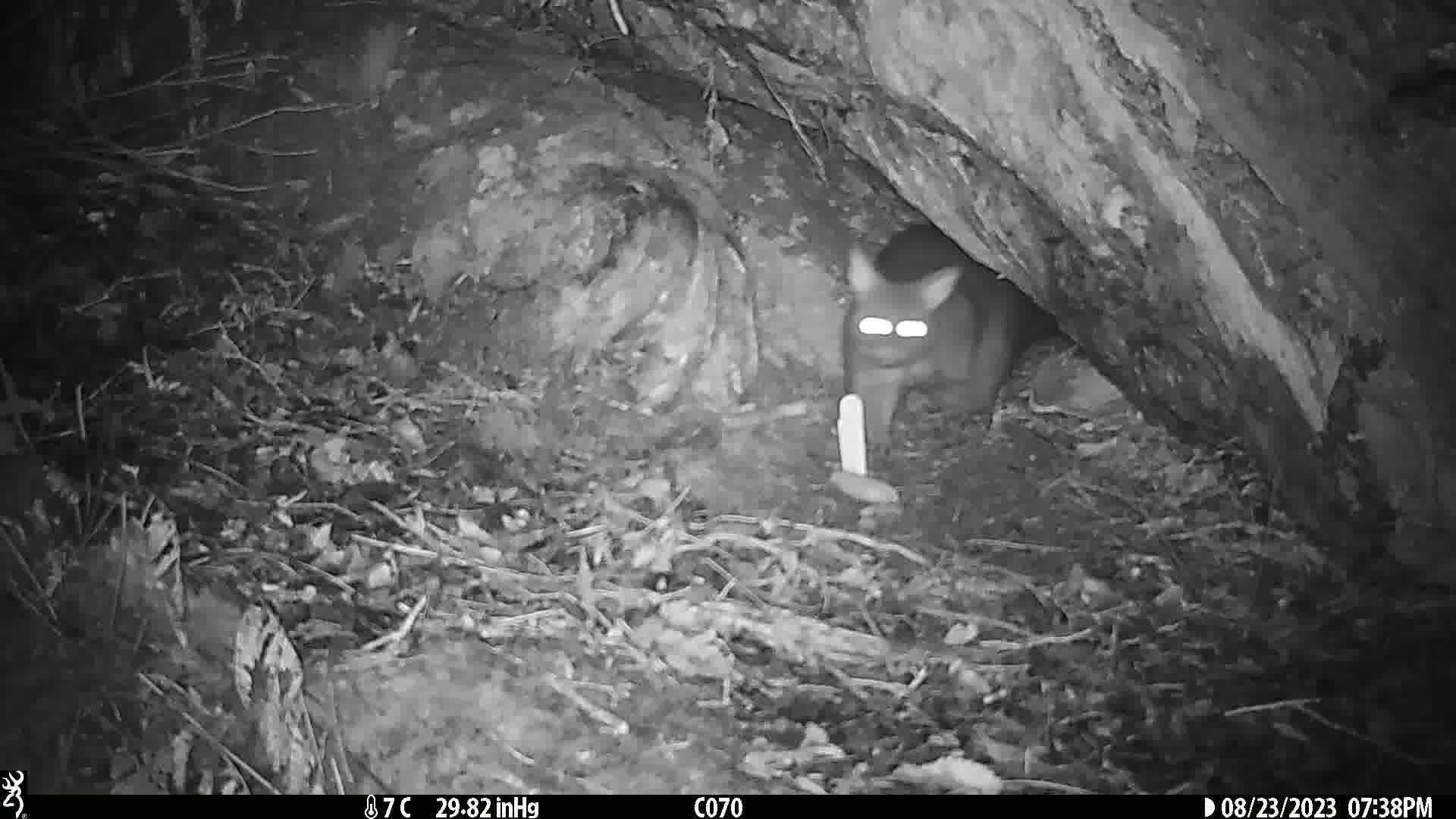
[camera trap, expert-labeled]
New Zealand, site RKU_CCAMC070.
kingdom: Animalia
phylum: Chordata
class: Mammalia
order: Diprotodontia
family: Phalangeridae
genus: Trichosurus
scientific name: Trichosurus vulpecula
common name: common brushtail possum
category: possum